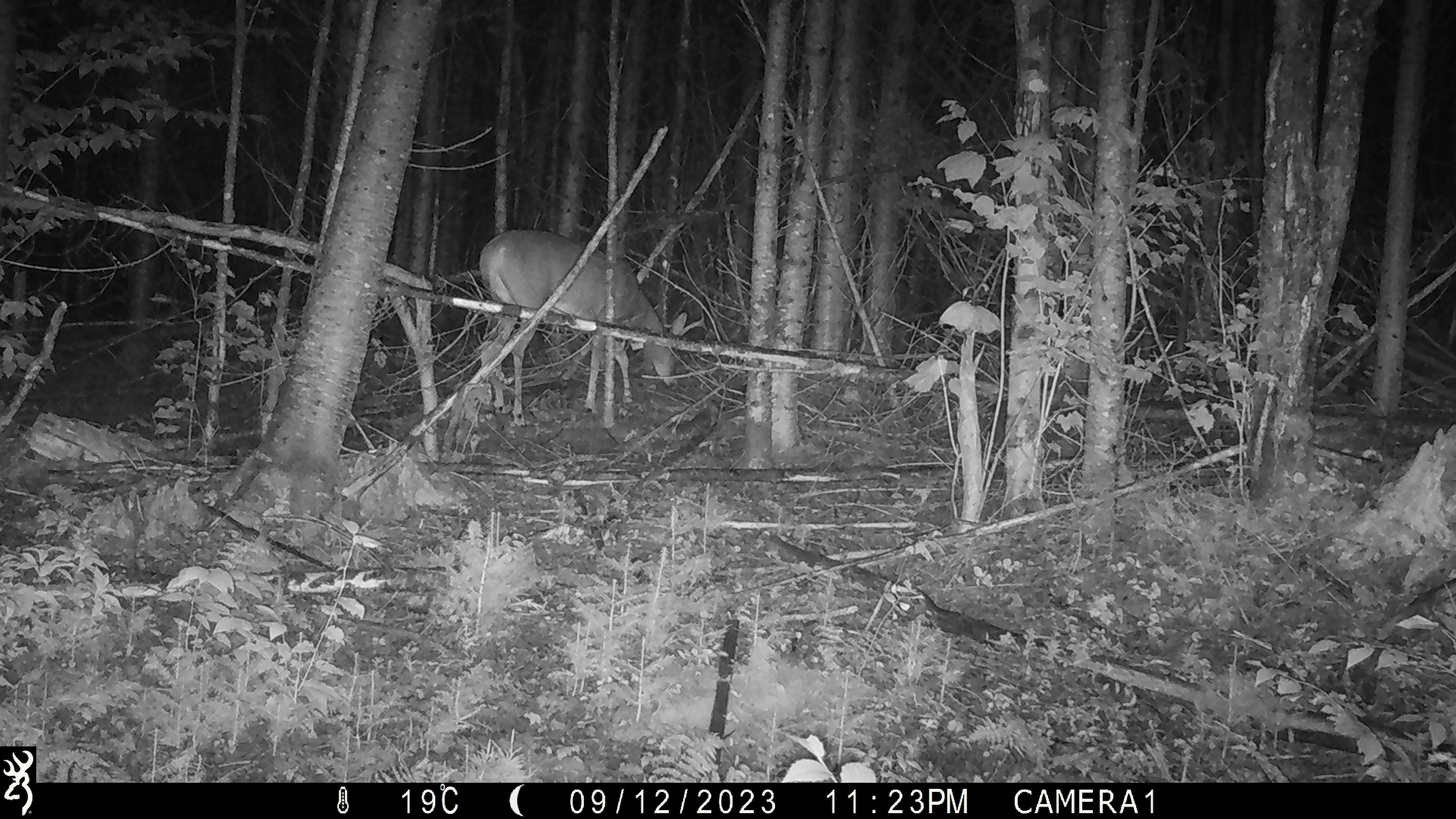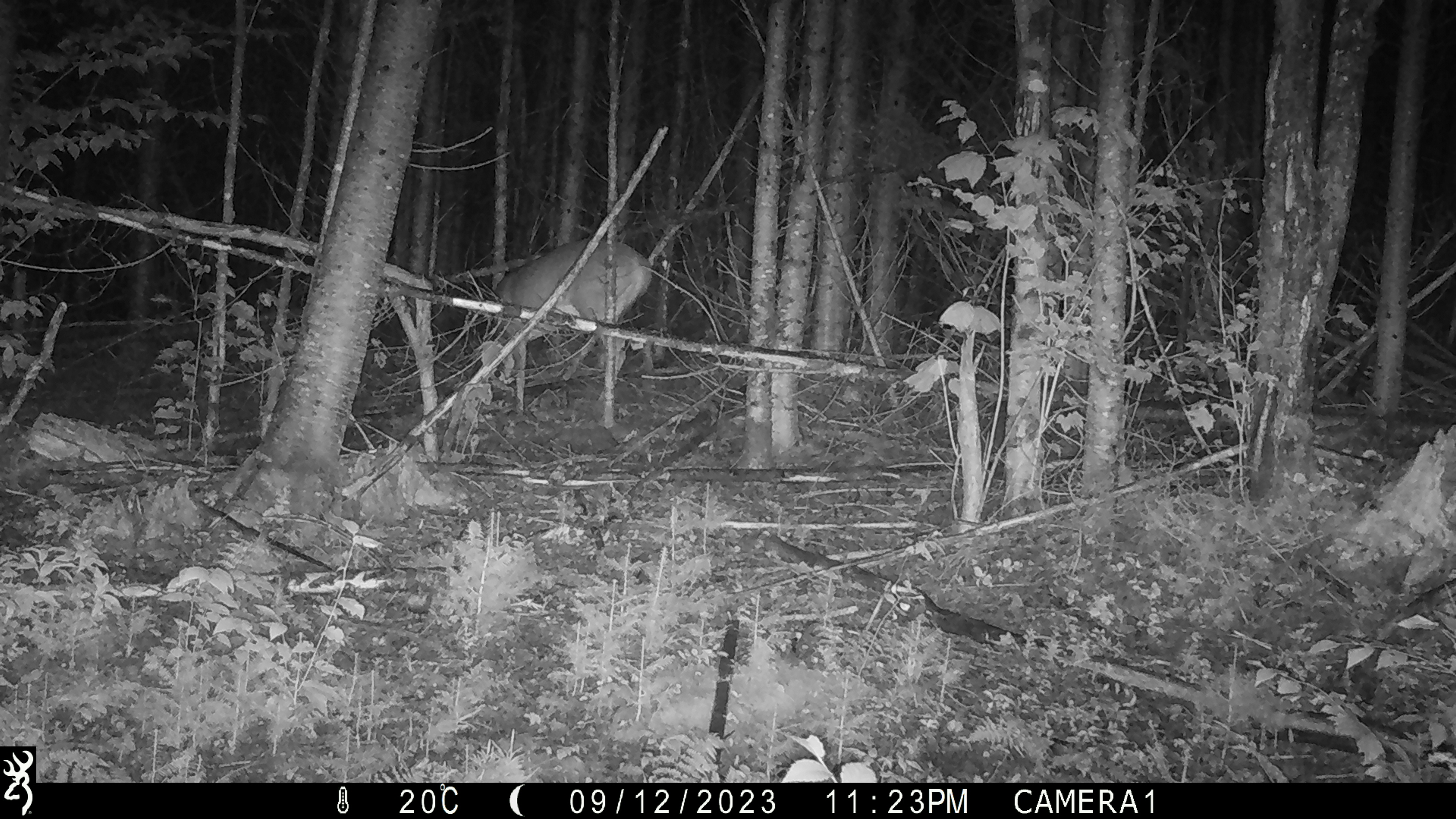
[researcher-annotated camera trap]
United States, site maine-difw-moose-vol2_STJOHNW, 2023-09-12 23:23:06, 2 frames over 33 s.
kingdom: Animalia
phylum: Chordata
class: Mammalia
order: Artiodactyla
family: Cervidae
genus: Odocoileus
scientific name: Odocoileus virginianus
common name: white-tailed deer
White-tailed deer (Odocoileus virginianus).